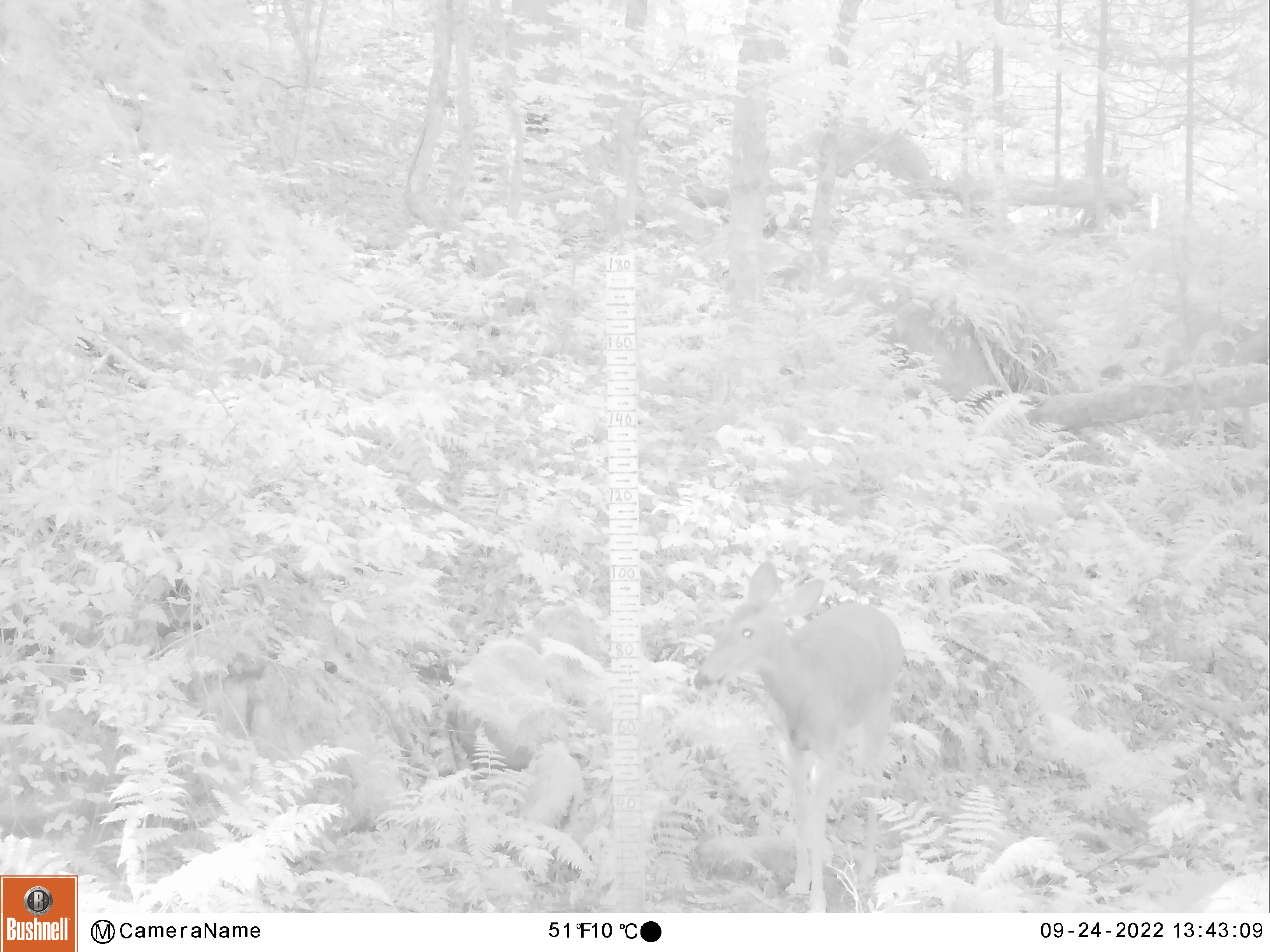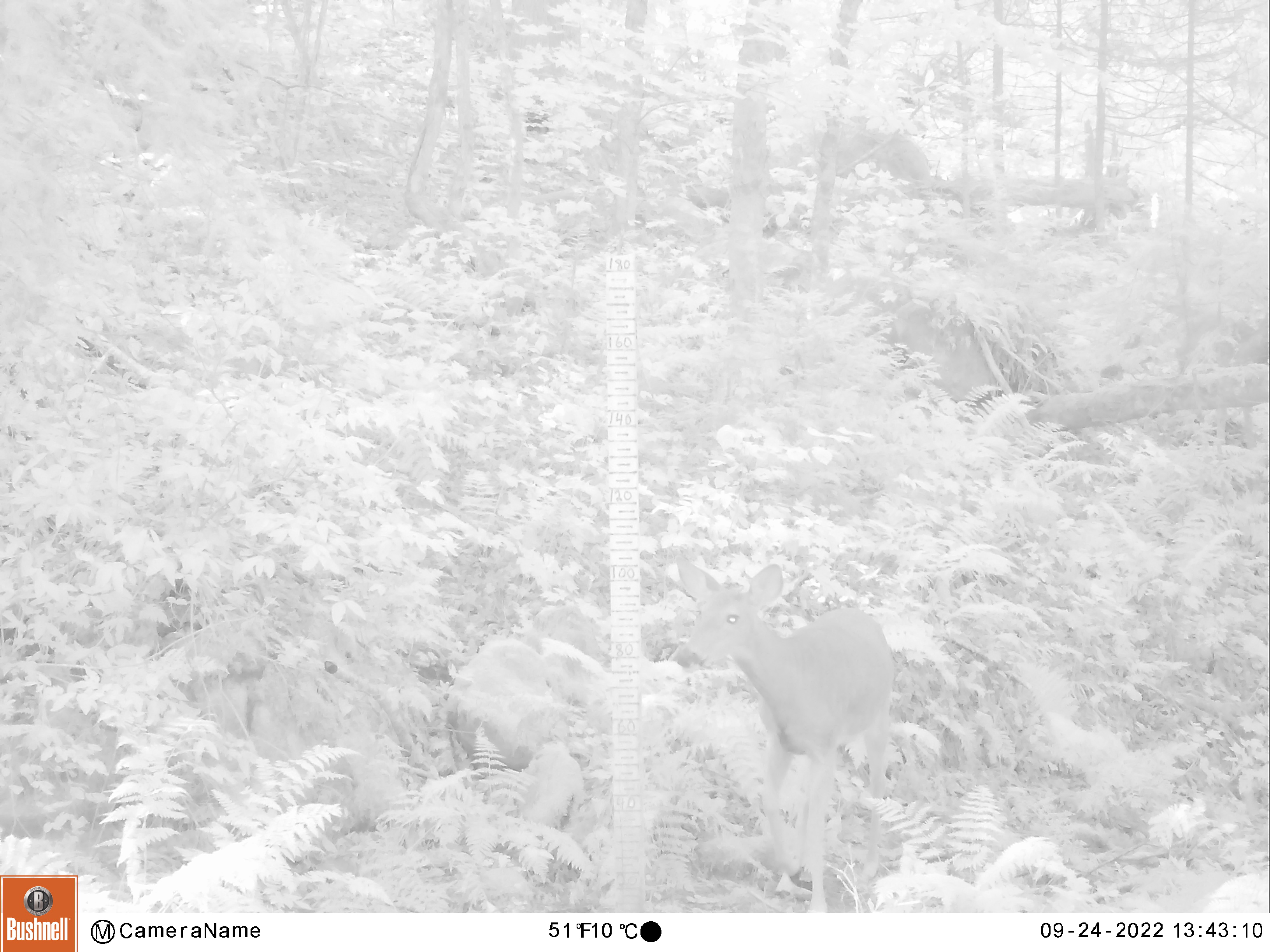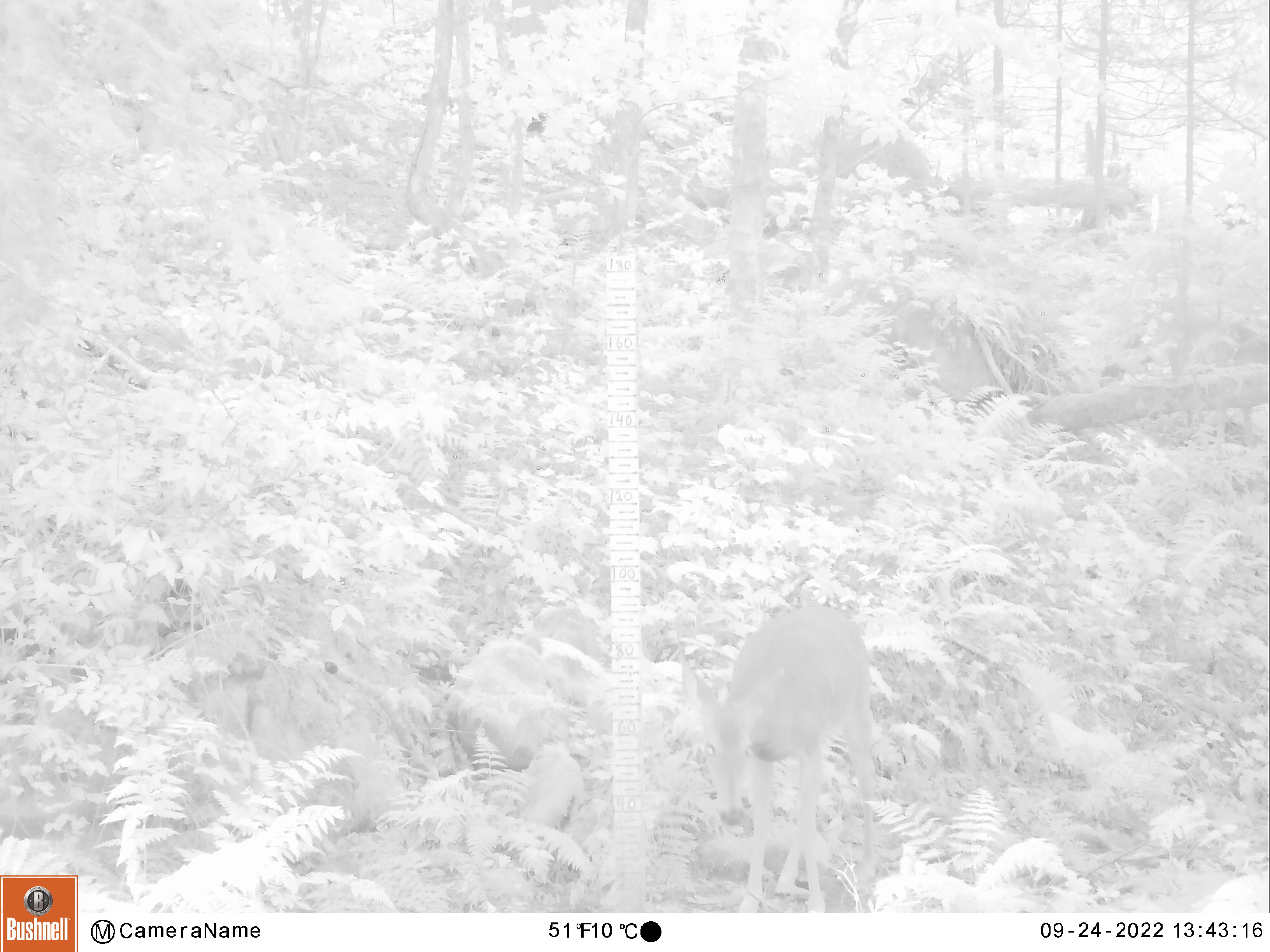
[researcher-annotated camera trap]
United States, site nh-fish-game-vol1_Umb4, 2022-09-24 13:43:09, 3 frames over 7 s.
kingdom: Animalia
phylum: Chordata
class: Mammalia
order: Artiodactyla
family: Cervidae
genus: Odocoileus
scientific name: Odocoileus virginianus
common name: white-tailed deer